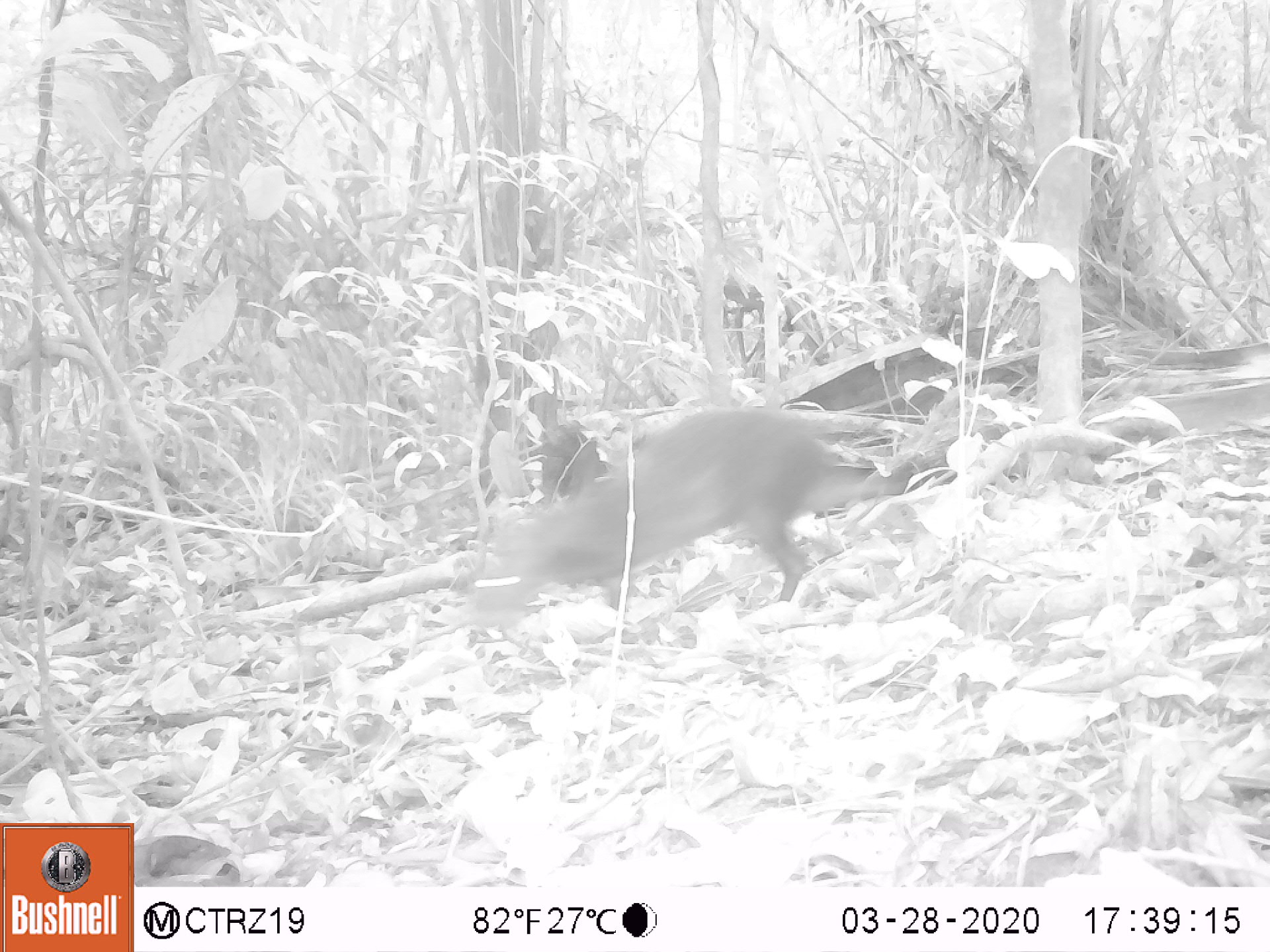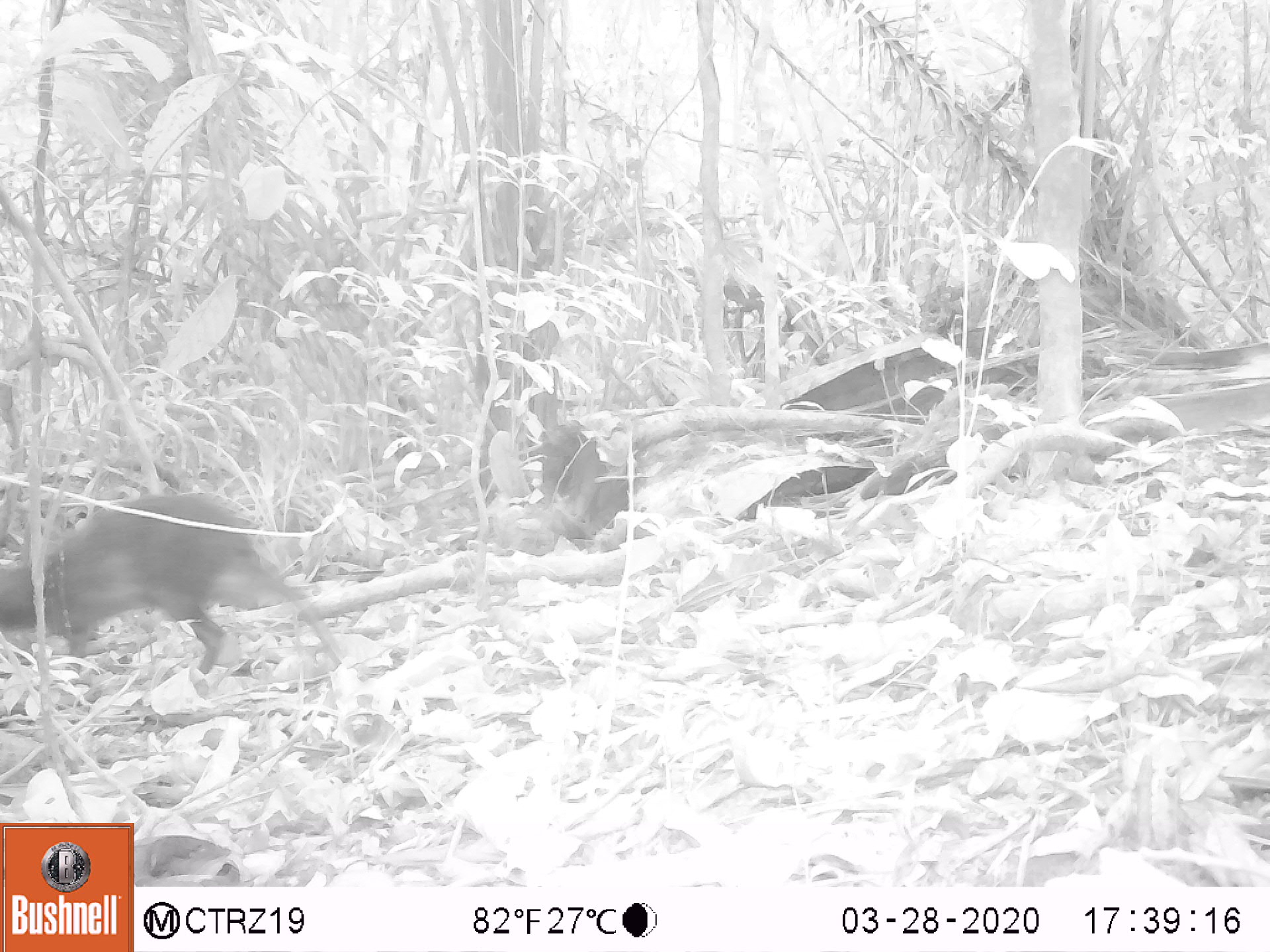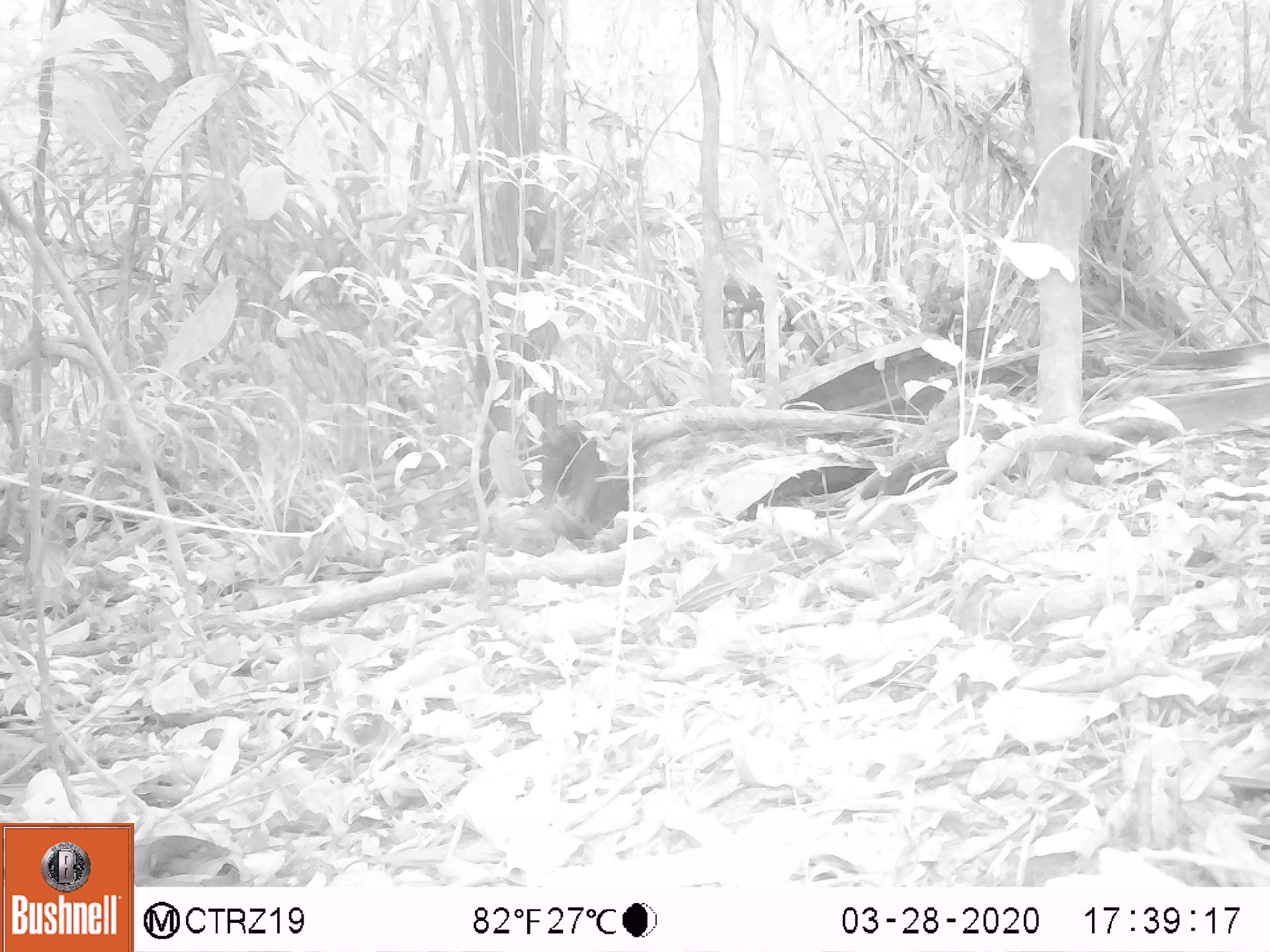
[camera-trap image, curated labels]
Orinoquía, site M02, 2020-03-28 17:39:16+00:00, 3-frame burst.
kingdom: Animalia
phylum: Chordata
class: Mammalia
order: Rodentia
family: Dasyproctidae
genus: Dasyprocta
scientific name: Dasyprocta fuliginosa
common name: black agouti